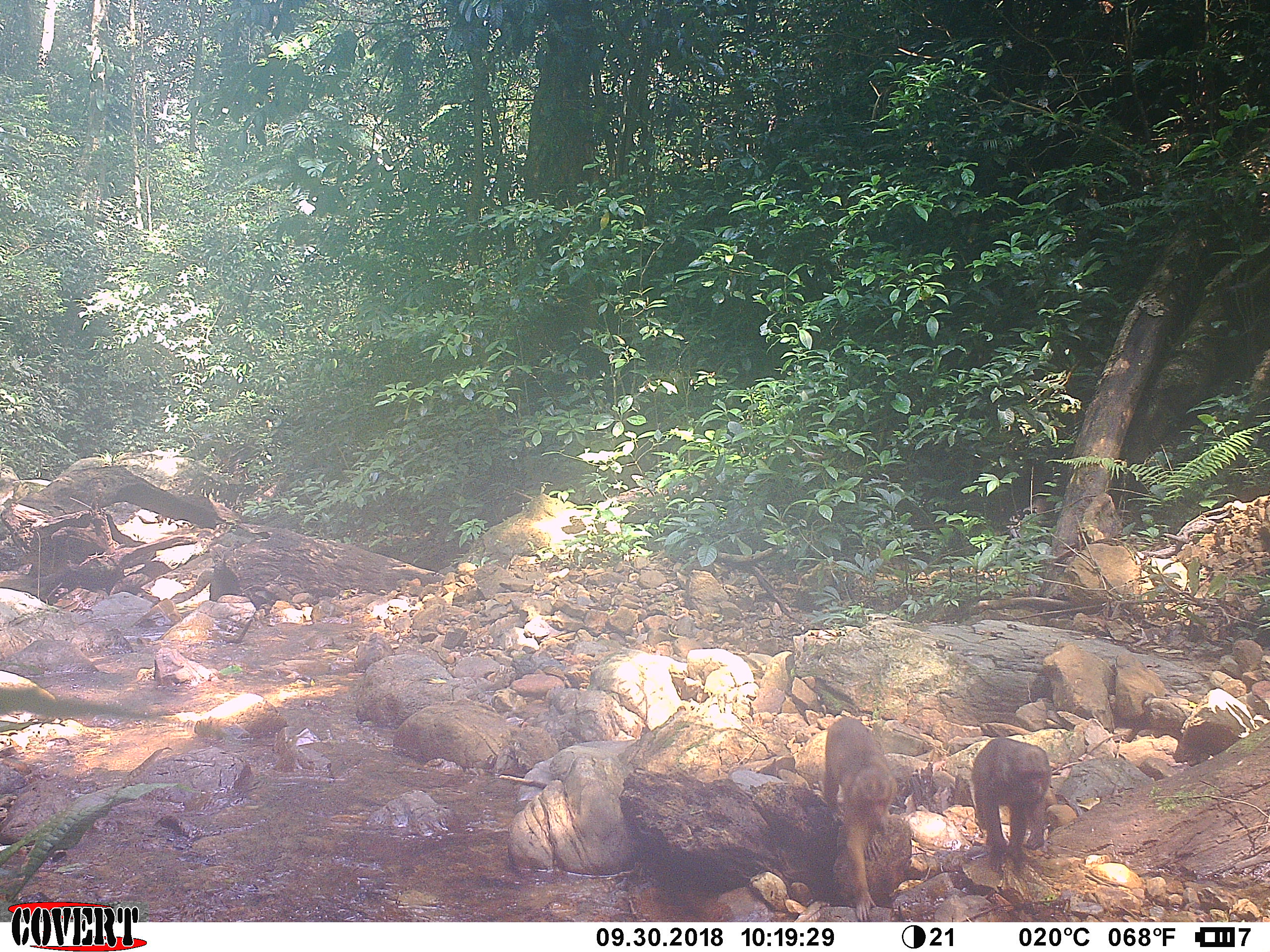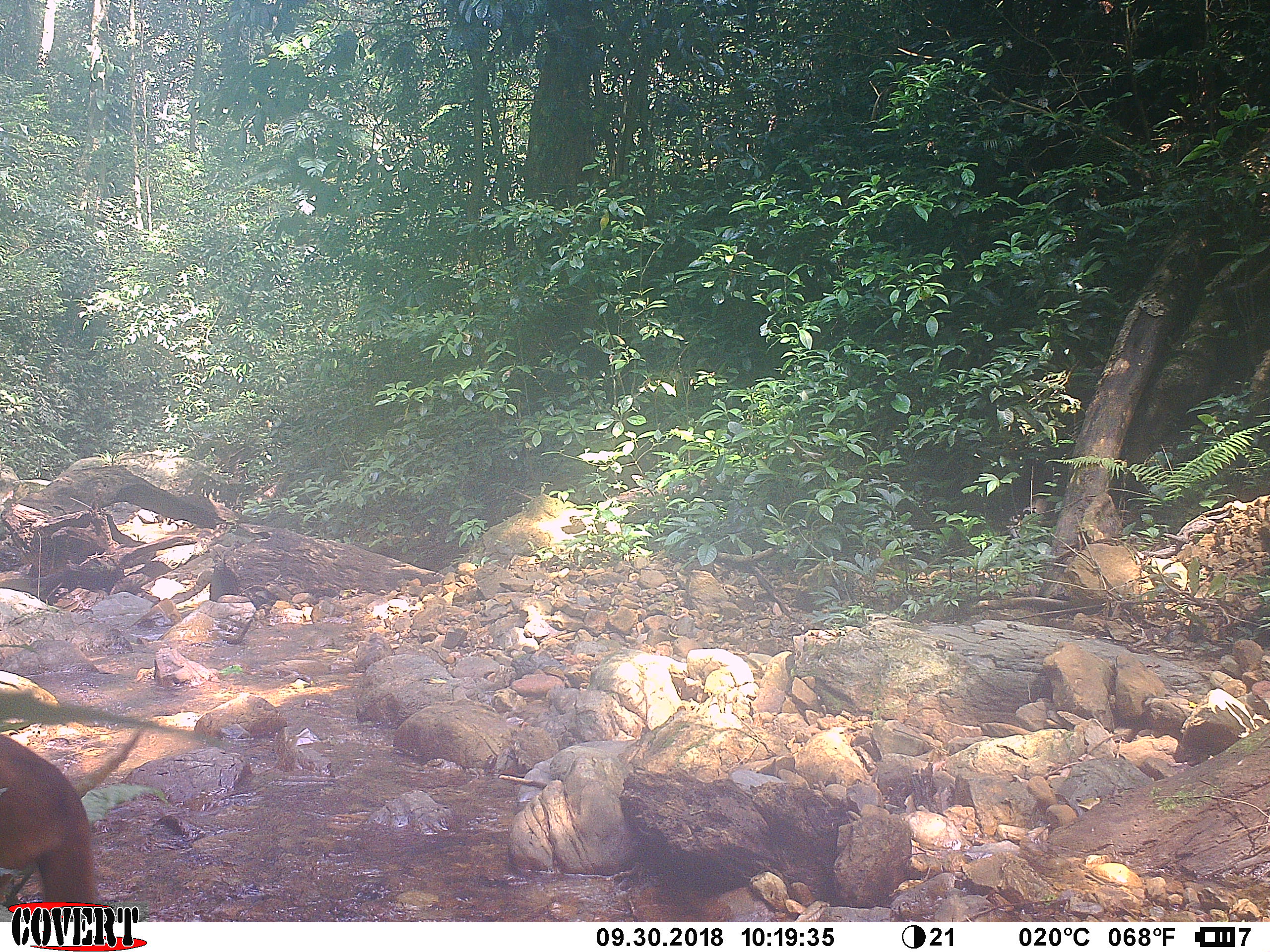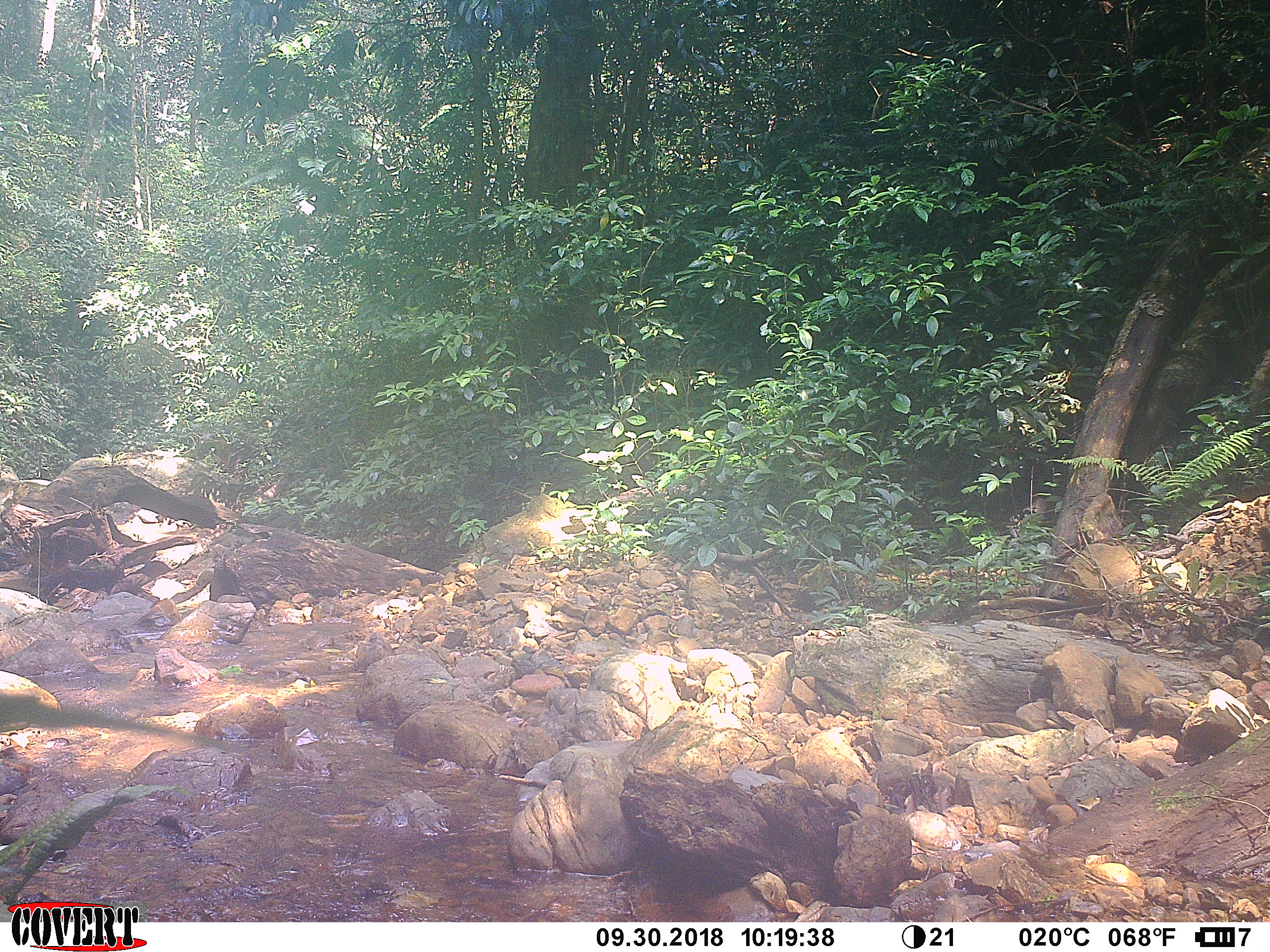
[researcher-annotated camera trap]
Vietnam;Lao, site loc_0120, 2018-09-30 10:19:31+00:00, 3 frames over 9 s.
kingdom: Animalia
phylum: Chordata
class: Mammalia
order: Primates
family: Cercopithecidae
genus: Macaca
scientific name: Macaca arctoides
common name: stump-tailed macaque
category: stump tailed macaque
Stump tailed macaque (stump-tailed macaque) (Macaca arctoides). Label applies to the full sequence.